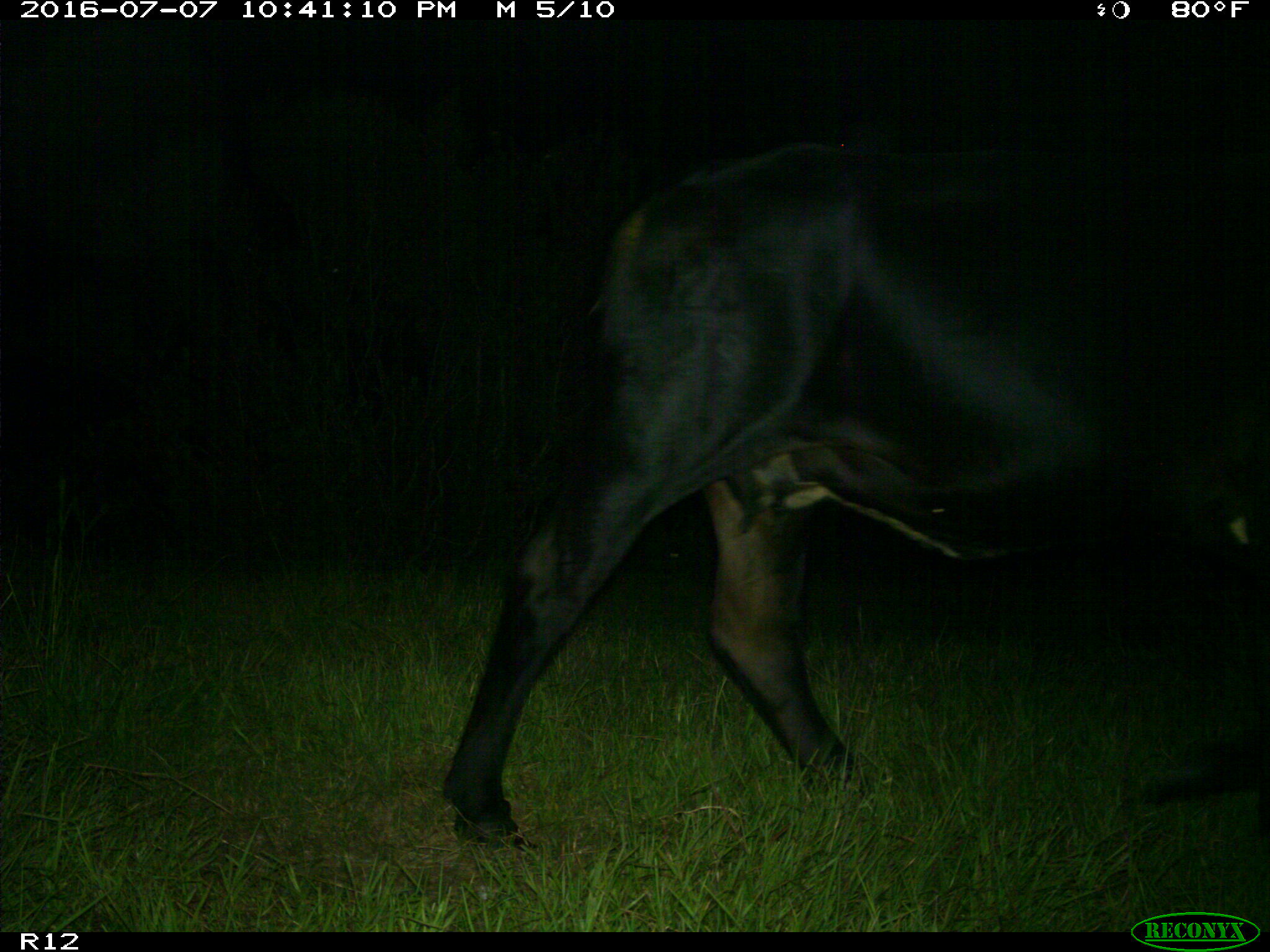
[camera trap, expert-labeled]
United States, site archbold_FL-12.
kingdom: Animalia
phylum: Chordata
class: Mammalia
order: Artiodactyla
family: Bovidae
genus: Bos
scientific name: Bos taurus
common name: domestic cow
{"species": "Bos taurus (domestic cow)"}